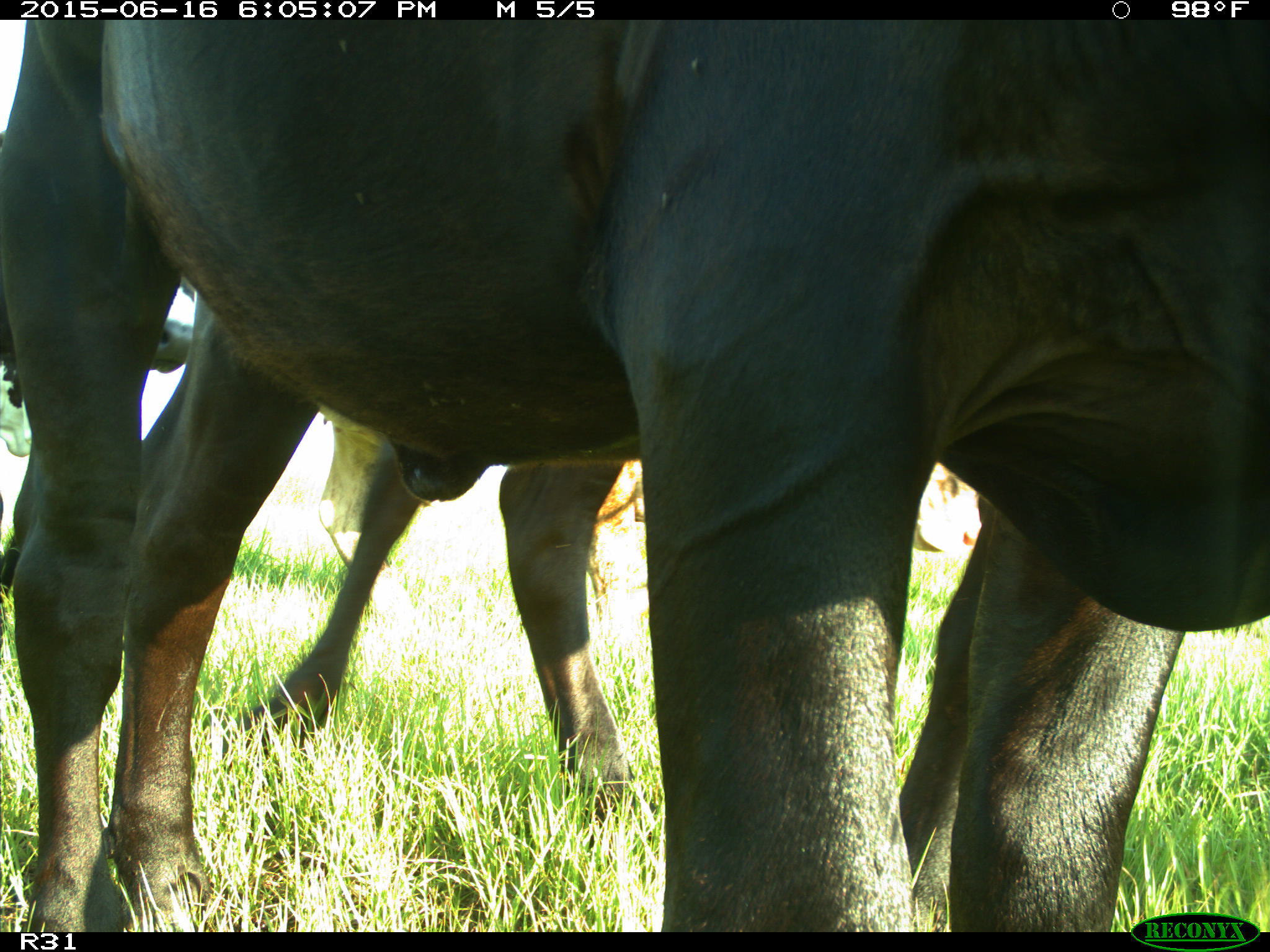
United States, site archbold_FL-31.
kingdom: Animalia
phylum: Chordata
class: Mammalia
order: Artiodactyla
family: Bovidae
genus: Bos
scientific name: Bos taurus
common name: domestic cow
Bos taurus (domestic cow).